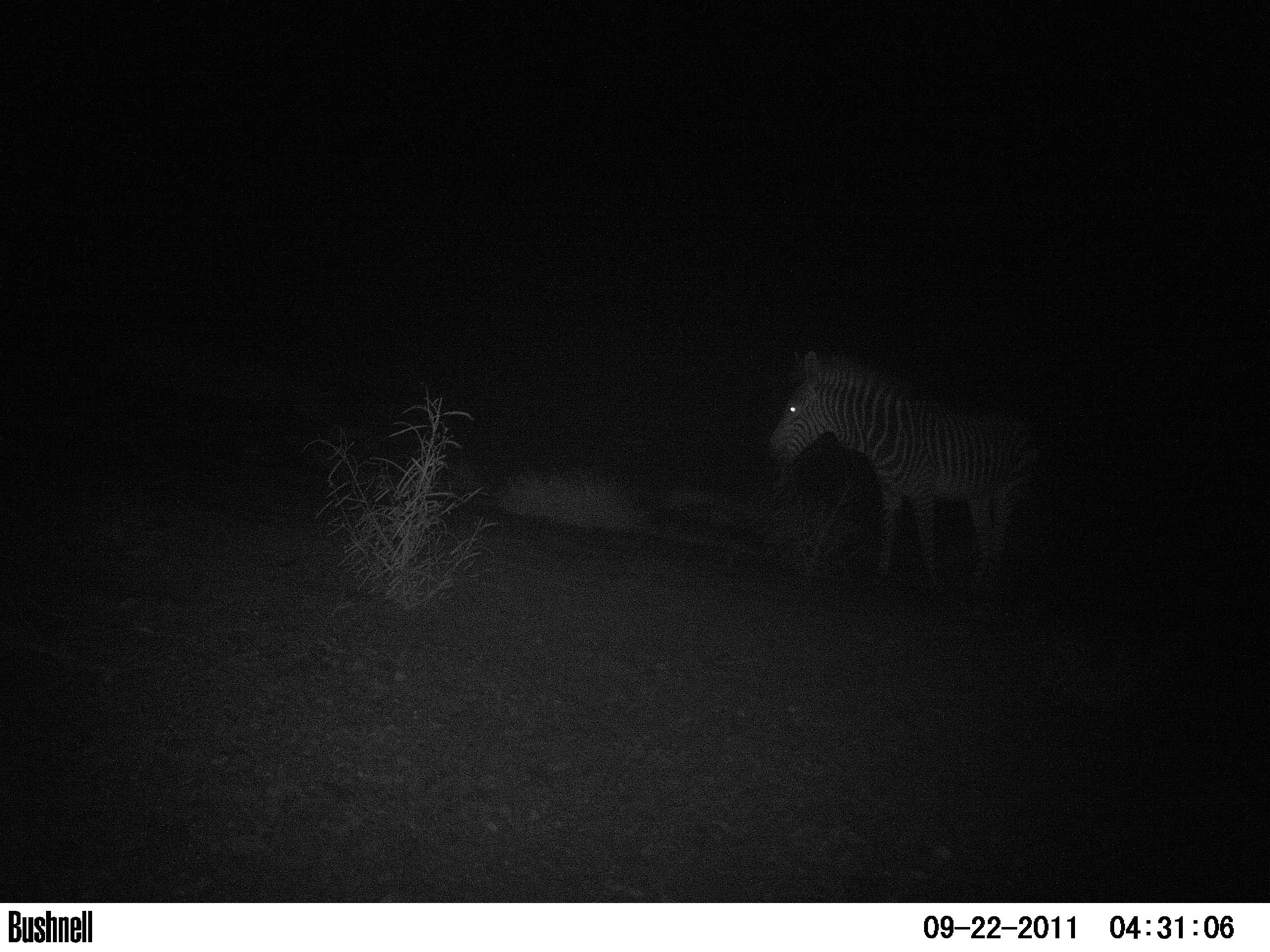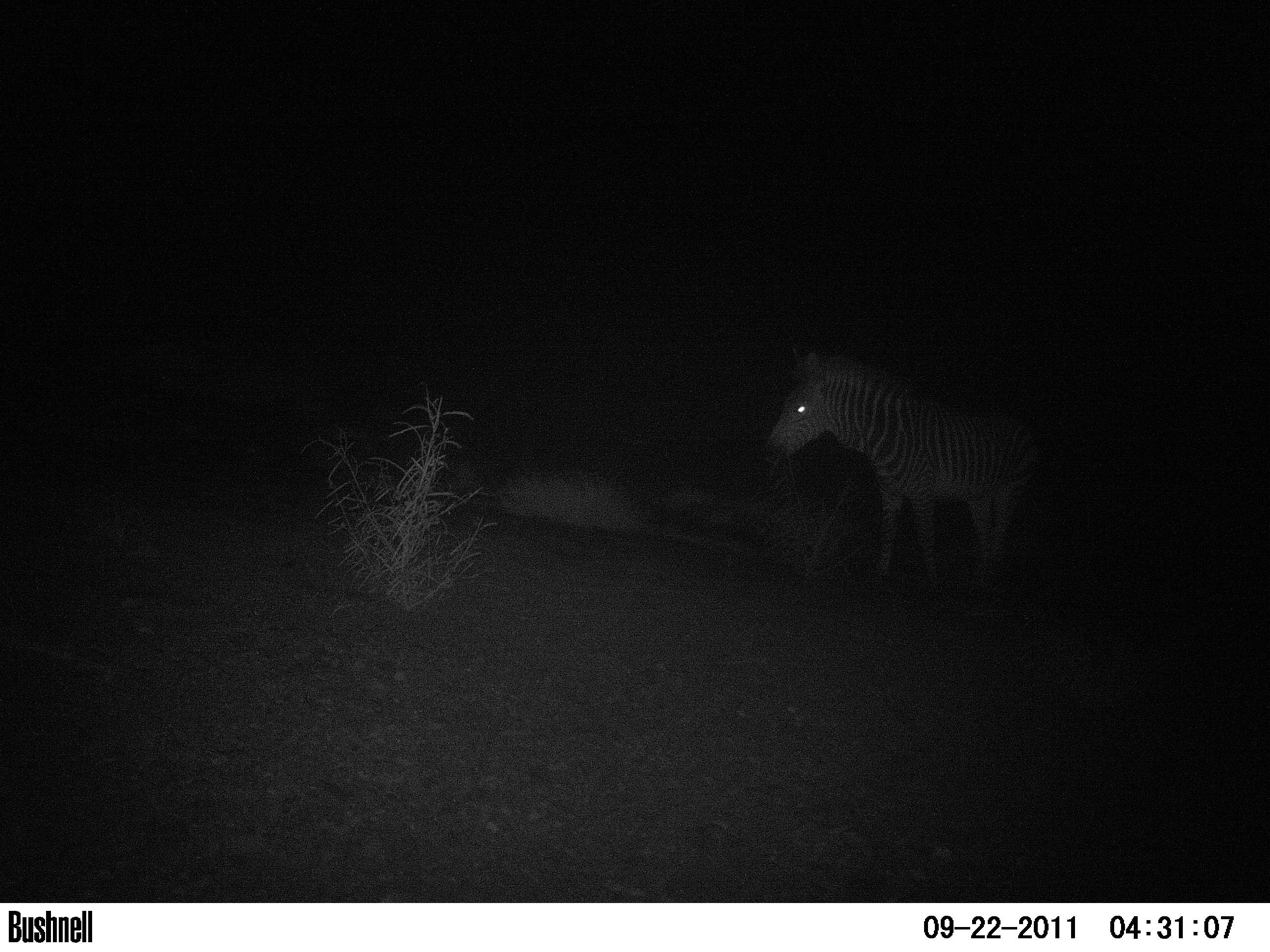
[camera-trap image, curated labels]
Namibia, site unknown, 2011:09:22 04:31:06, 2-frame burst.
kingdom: Animalia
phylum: Chordata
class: Mammalia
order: Perissodactyla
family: Equidae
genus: Equus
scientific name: Equus zebra hartmannae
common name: hartmann's mountain zebra